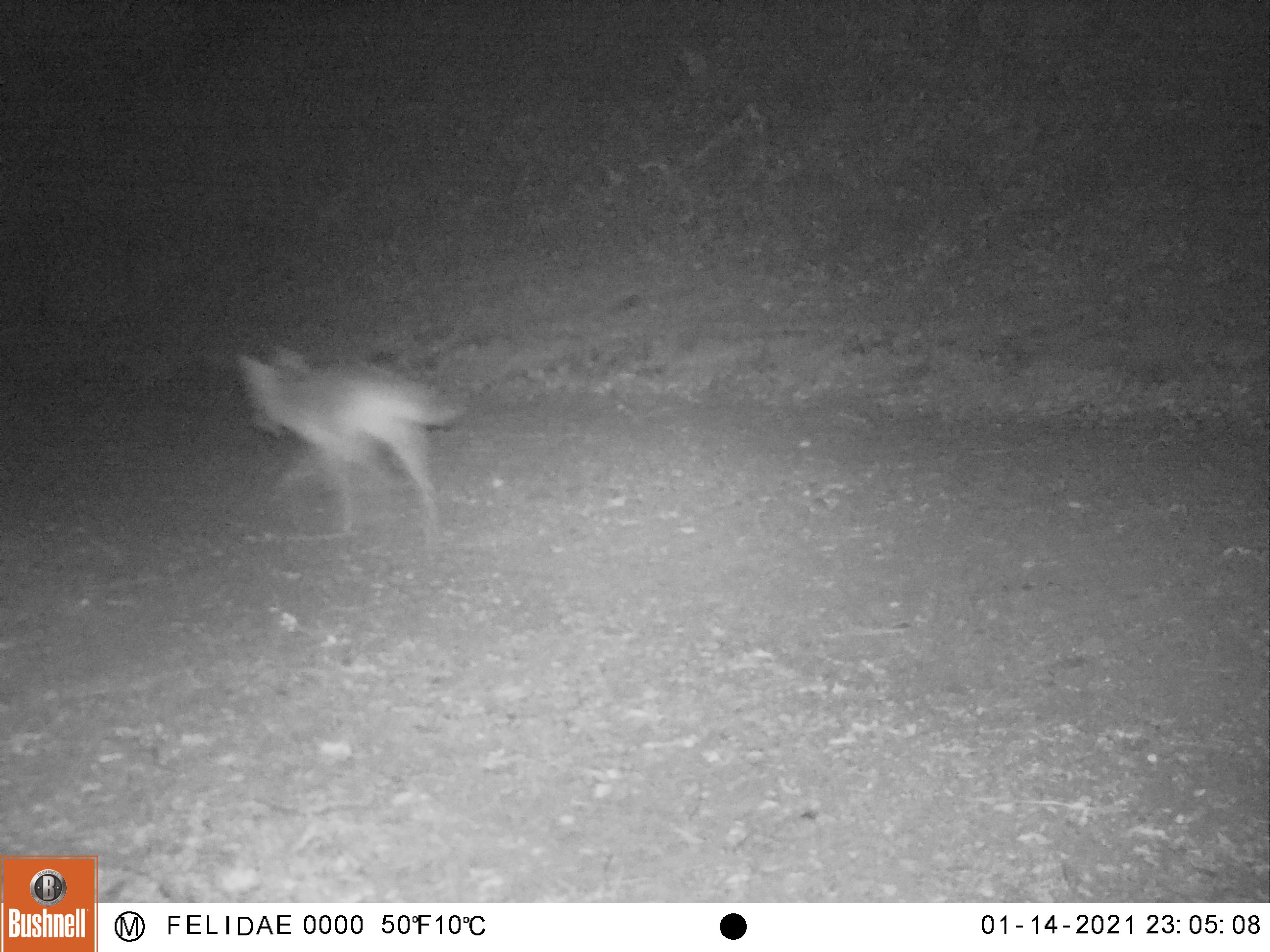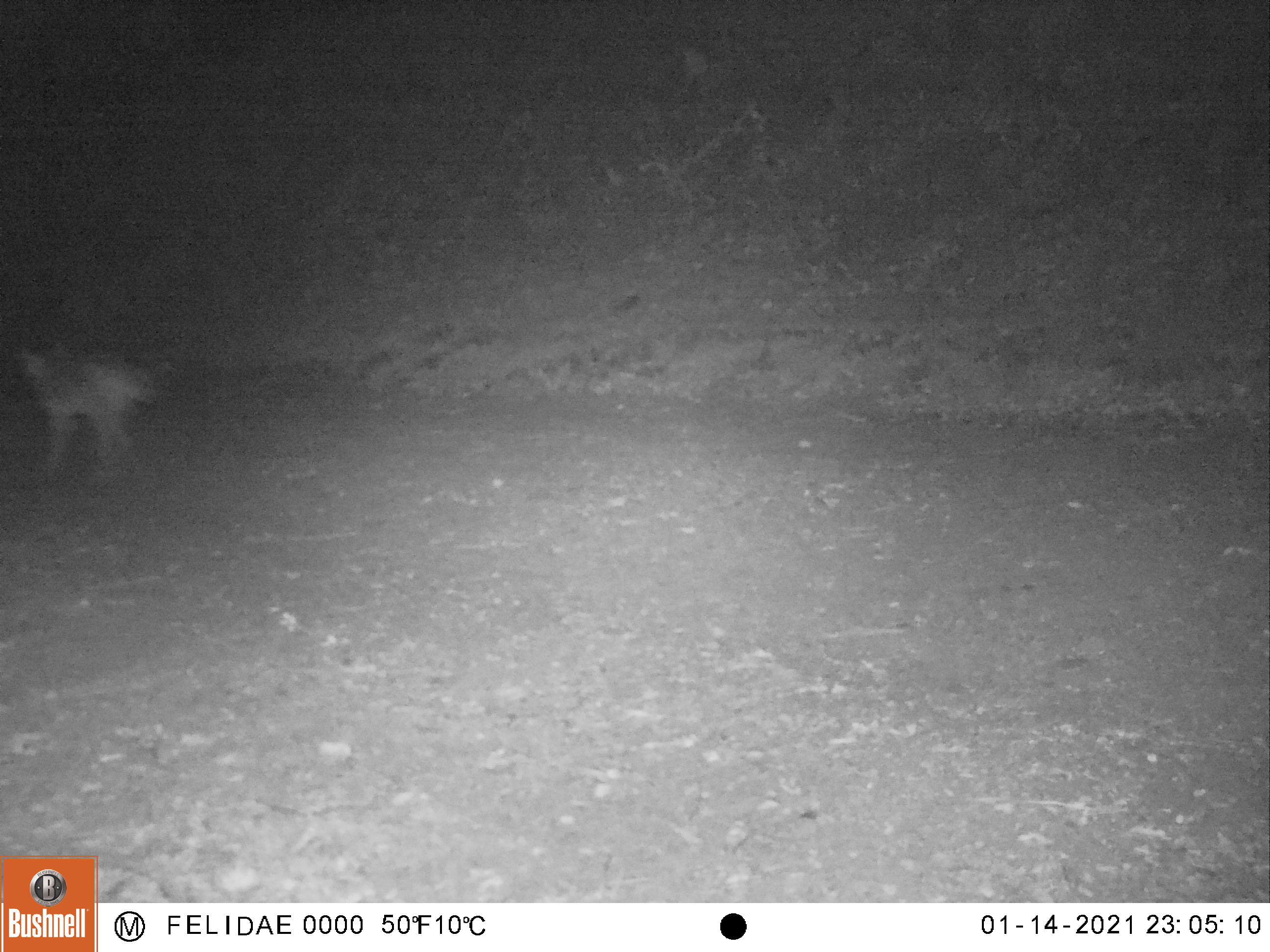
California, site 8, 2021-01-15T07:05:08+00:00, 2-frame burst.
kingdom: Animalia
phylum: Chordata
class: Mammalia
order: Carnivora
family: Canidae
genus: Canis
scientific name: Canis latrans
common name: coyote